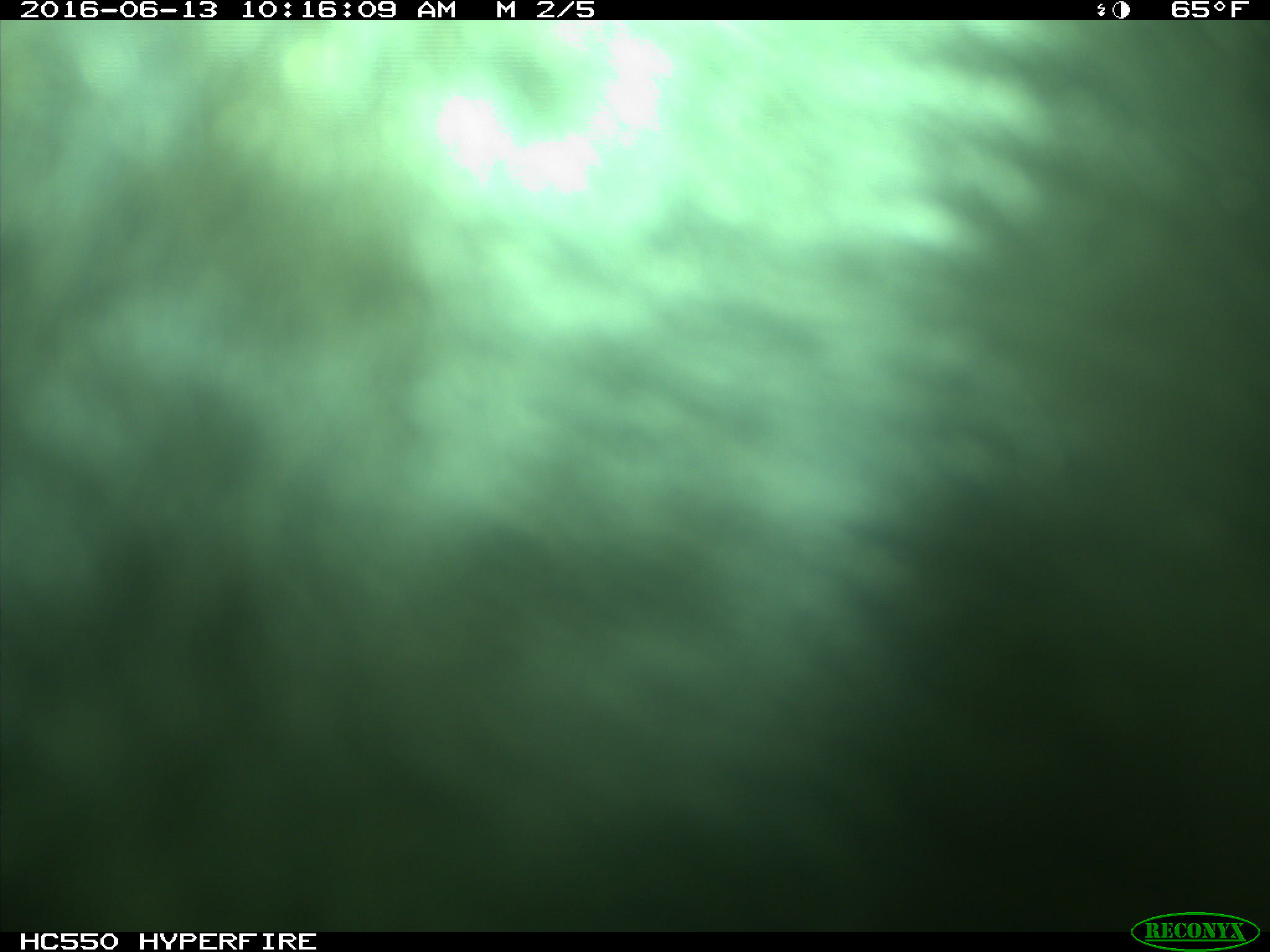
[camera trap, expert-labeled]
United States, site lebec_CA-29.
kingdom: Animalia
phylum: Chordata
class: Mammalia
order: Artiodactyla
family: Bovidae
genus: Bos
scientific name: Bos taurus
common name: domestic cow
Bos taurus (domestic cow).